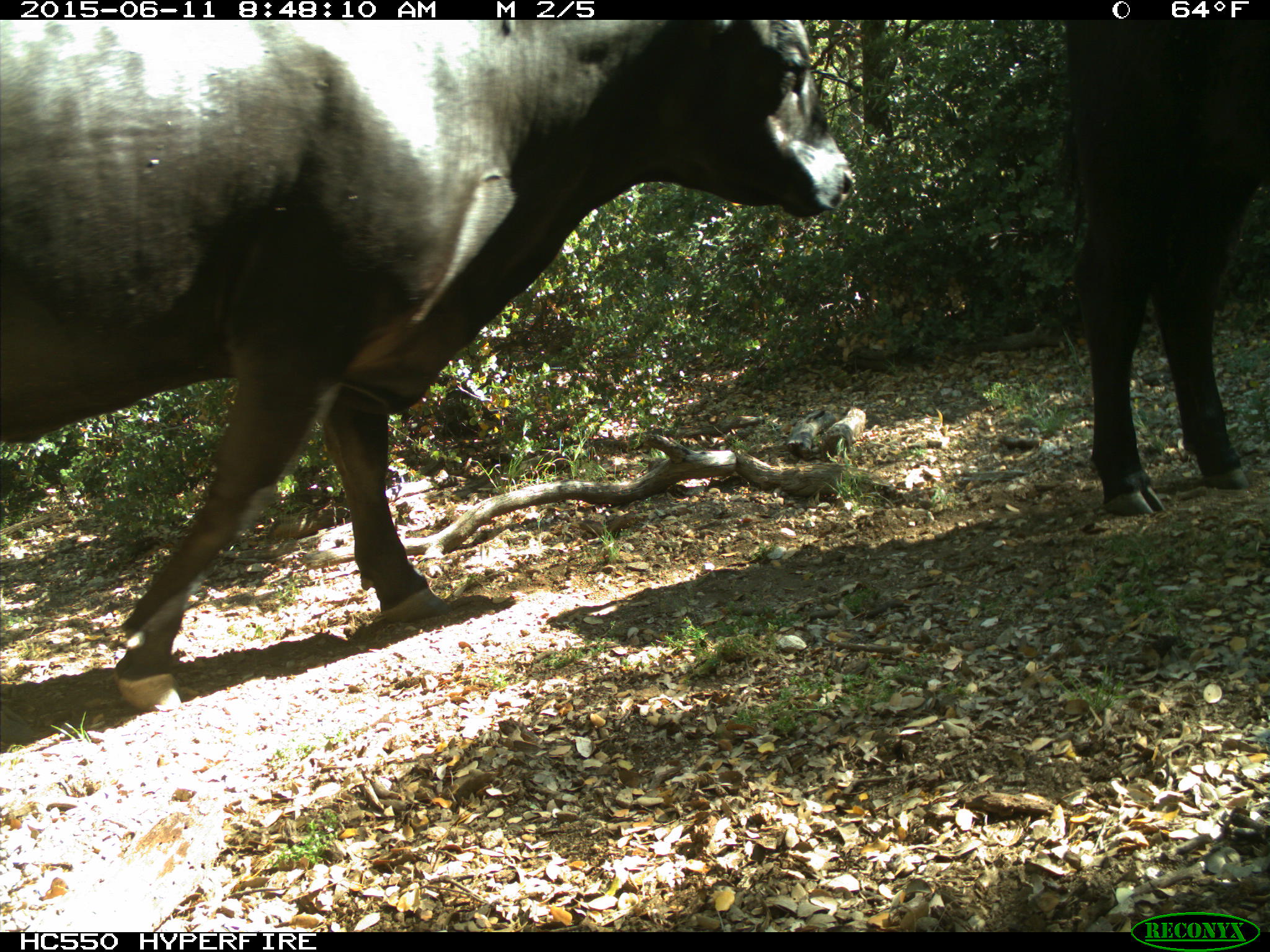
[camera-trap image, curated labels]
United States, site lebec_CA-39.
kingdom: Animalia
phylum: Chordata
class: Mammalia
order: Artiodactyla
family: Bovidae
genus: Bos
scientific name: Bos taurus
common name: domestic cow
Bos taurus (domestic cow).